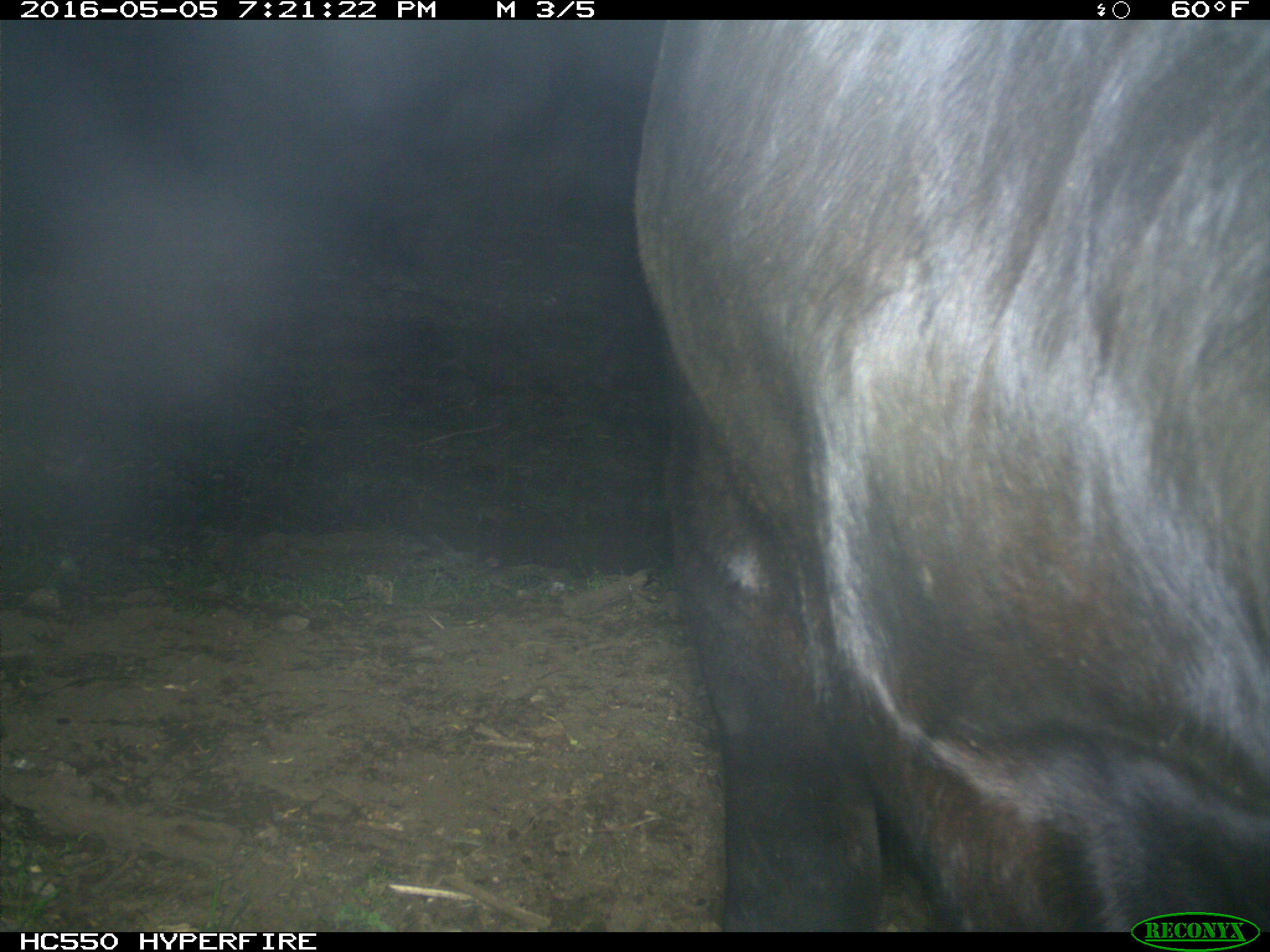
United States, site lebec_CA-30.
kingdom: Animalia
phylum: Chordata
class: Mammalia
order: Artiodactyla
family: Bovidae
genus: Bos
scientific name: Bos taurus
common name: domestic cow